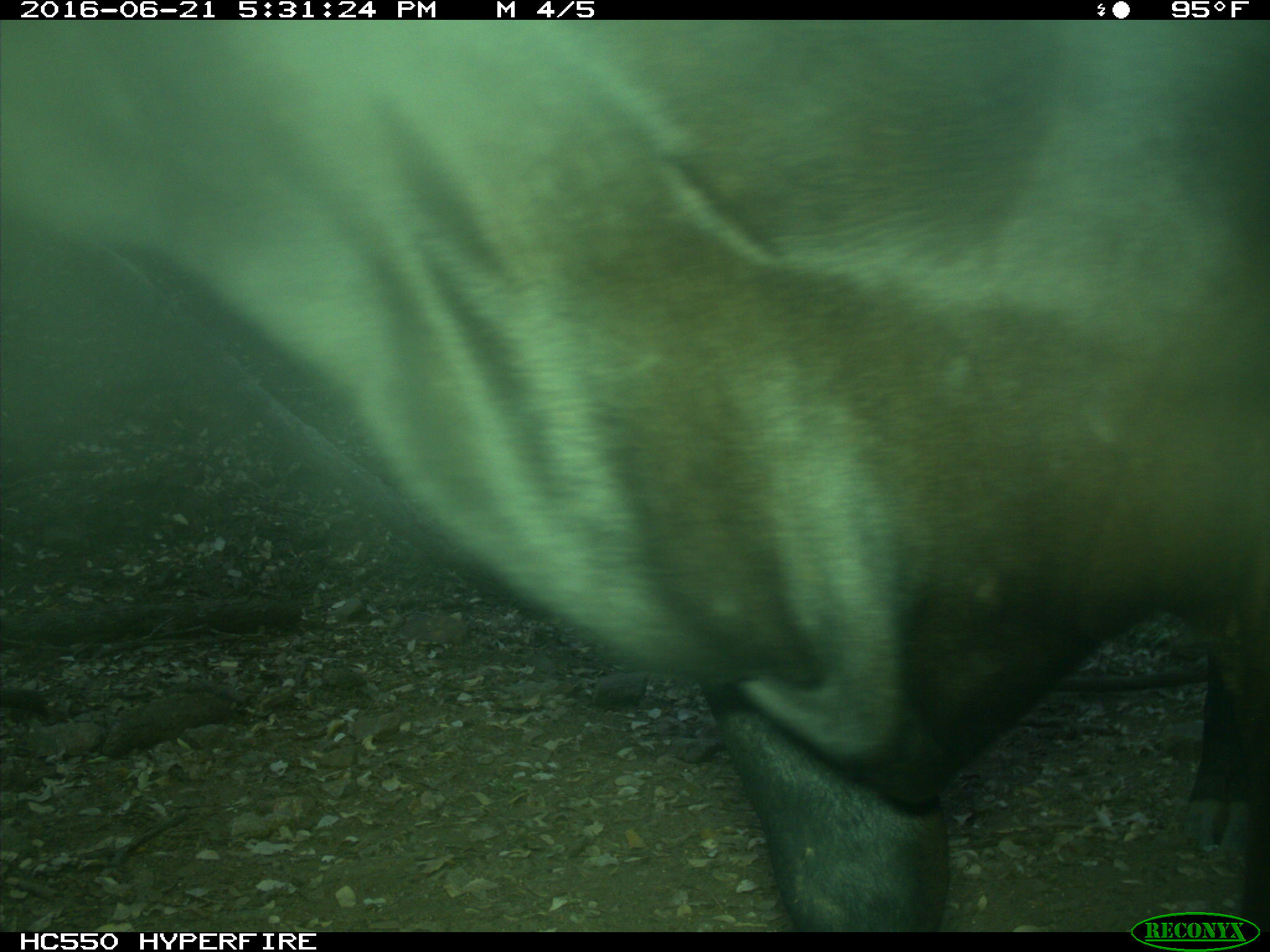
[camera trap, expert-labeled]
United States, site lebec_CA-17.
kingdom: Animalia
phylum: Chordata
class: Mammalia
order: Artiodactyla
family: Bovidae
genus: Bos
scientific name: Bos taurus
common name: domestic cow